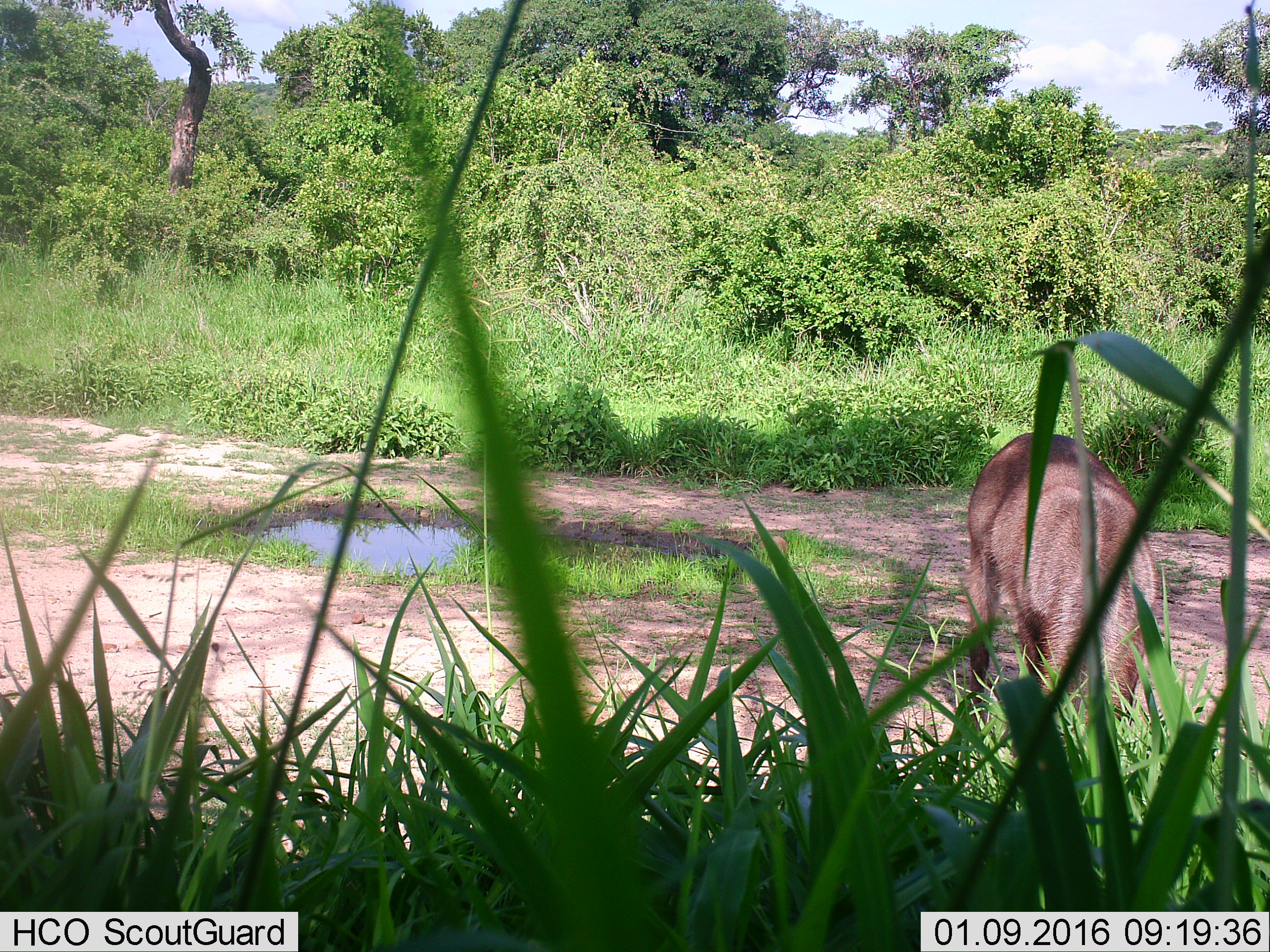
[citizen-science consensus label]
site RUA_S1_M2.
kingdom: Animalia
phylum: Chordata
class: Mammalia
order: Artiodactyla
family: Bovidae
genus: Kobus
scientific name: Kobus ellipsiprymnus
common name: waterbuck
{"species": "waterbuck (Kobus ellipsiprymnus)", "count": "1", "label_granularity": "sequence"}